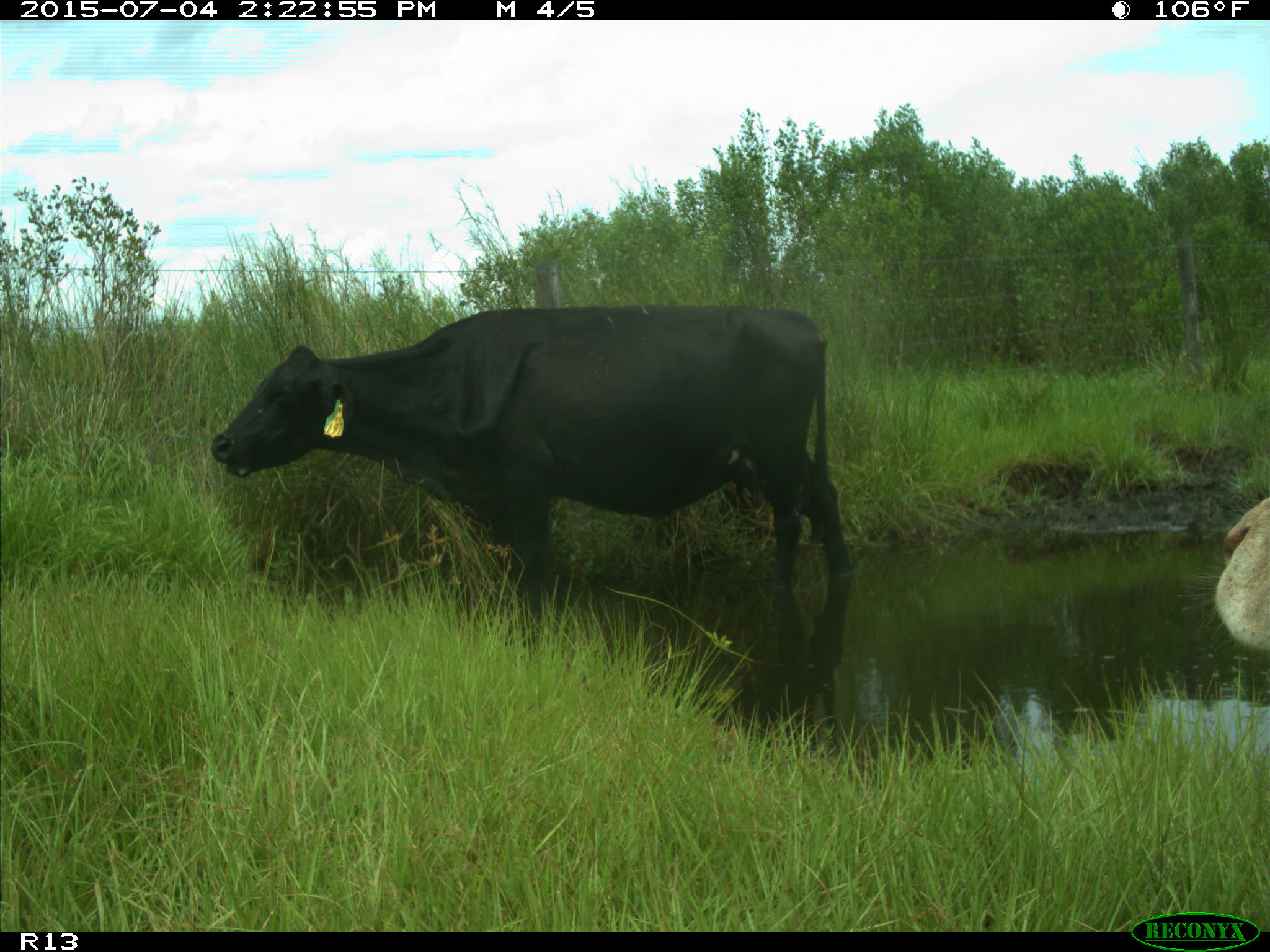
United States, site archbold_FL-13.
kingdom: Animalia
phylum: Chordata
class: Mammalia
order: Artiodactyla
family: Bovidae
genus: Bos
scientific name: Bos taurus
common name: domestic cow